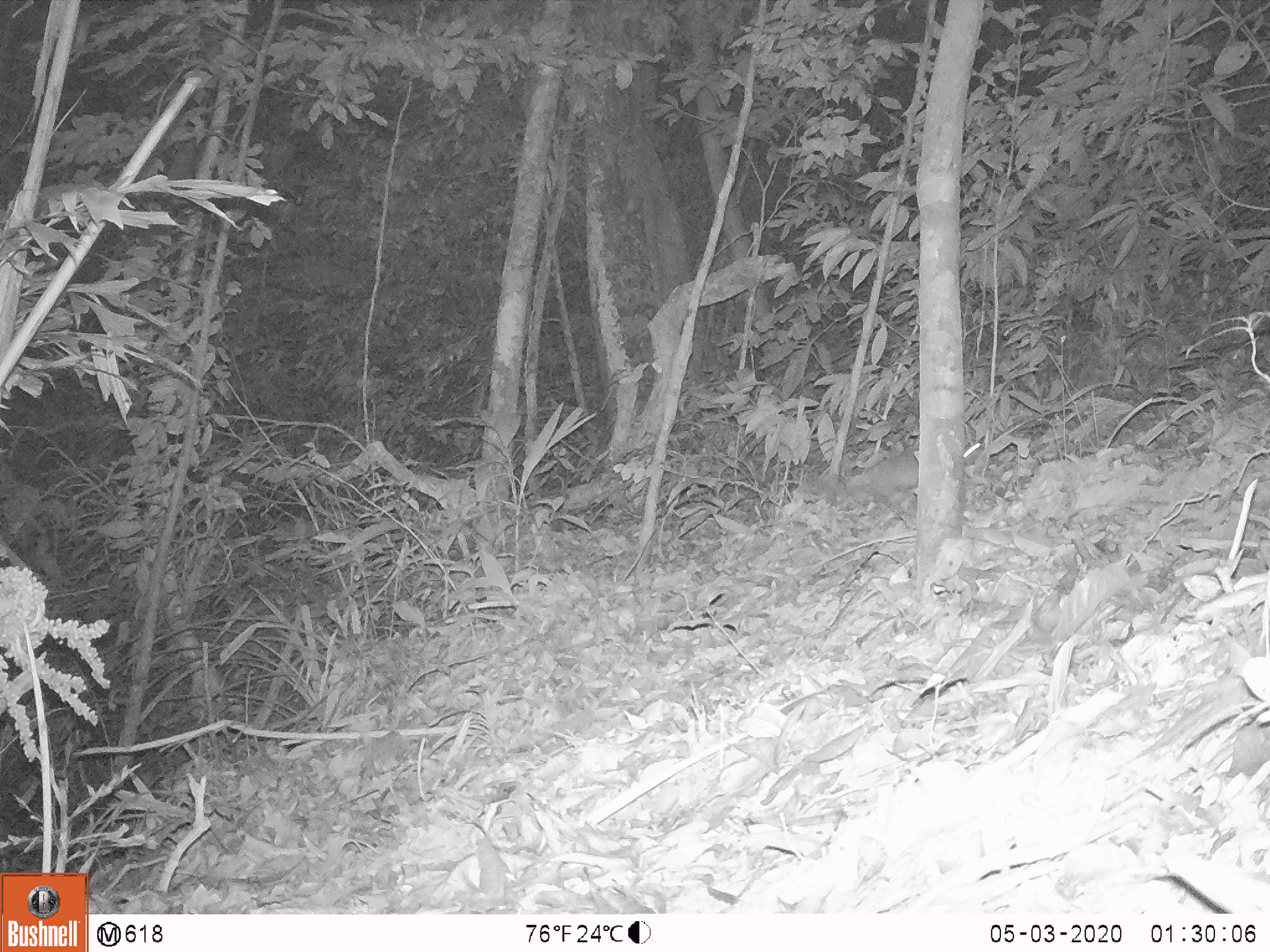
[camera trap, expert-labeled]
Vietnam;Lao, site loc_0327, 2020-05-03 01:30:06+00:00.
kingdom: Animalia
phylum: Chordata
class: Mammalia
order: Carnivora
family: Mustelidae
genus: Melogale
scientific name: Melogale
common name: ferret badger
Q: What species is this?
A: Ferret badger (Melogale).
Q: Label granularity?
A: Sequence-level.